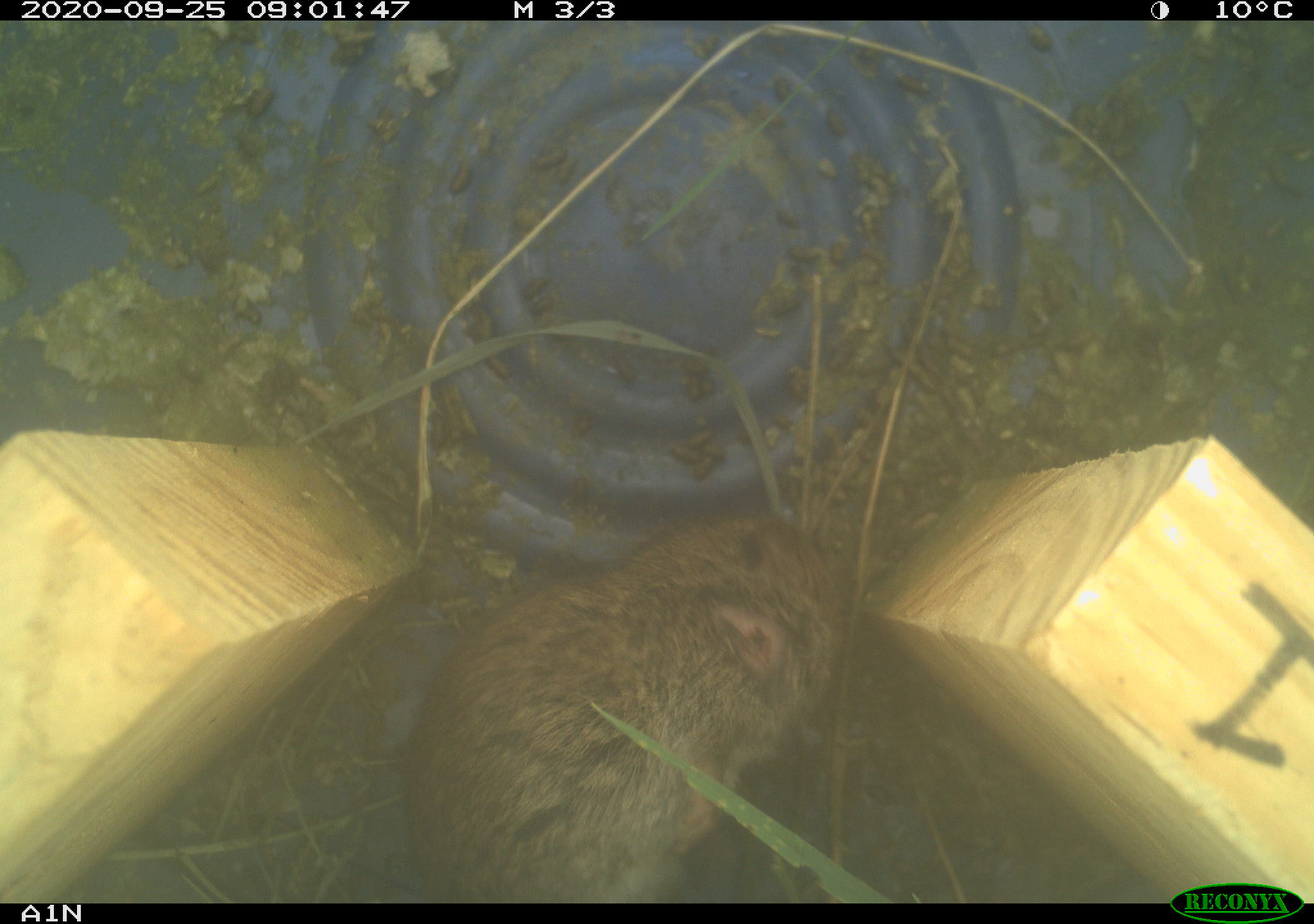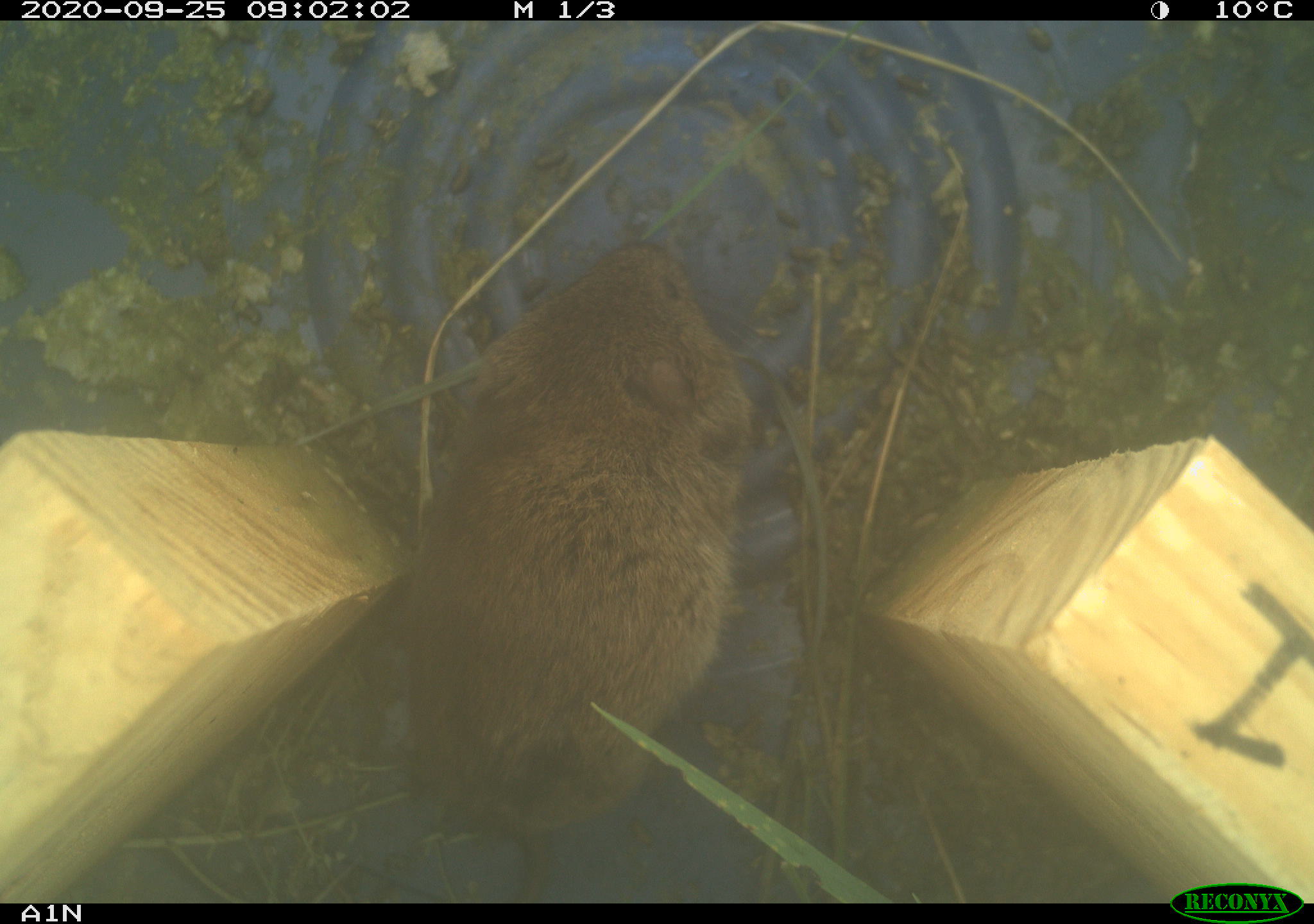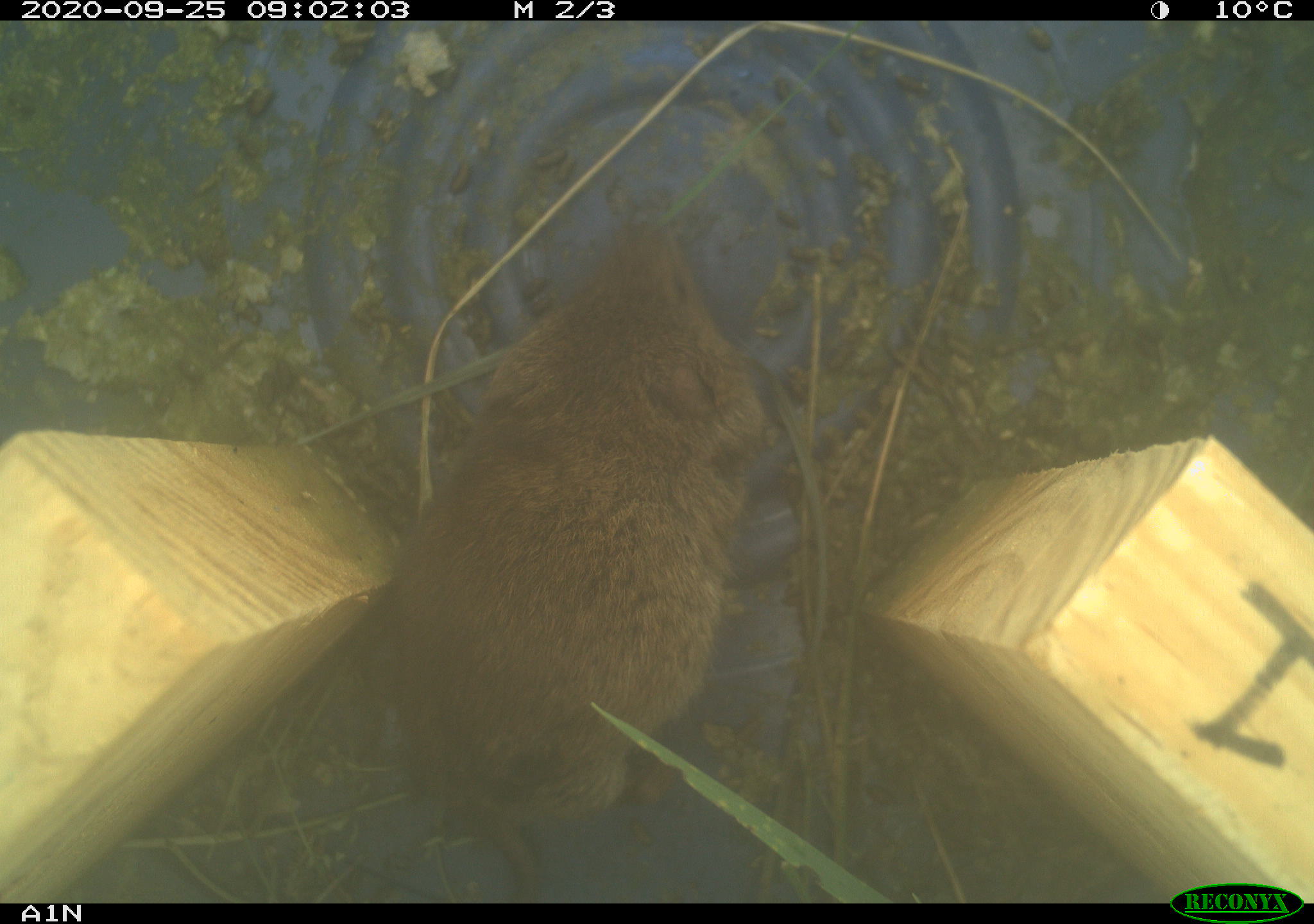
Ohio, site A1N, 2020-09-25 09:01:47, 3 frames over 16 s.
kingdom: Animalia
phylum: Chordata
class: Mammalia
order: Rodentia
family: Cricetidae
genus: Microtus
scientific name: Microtus pennsylvanicus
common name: meadow vole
Meadow vole (Microtus pennsylvanicus).